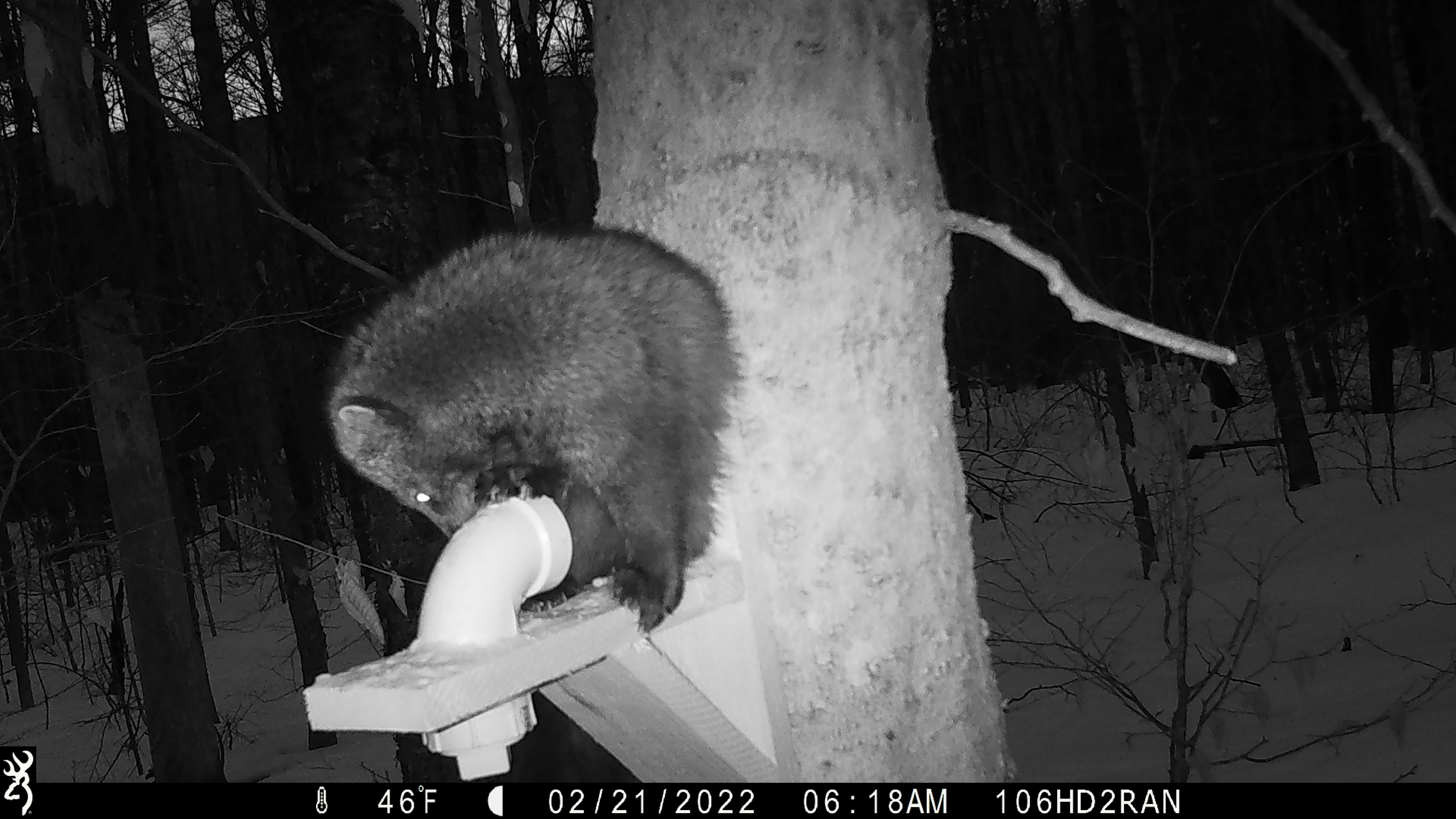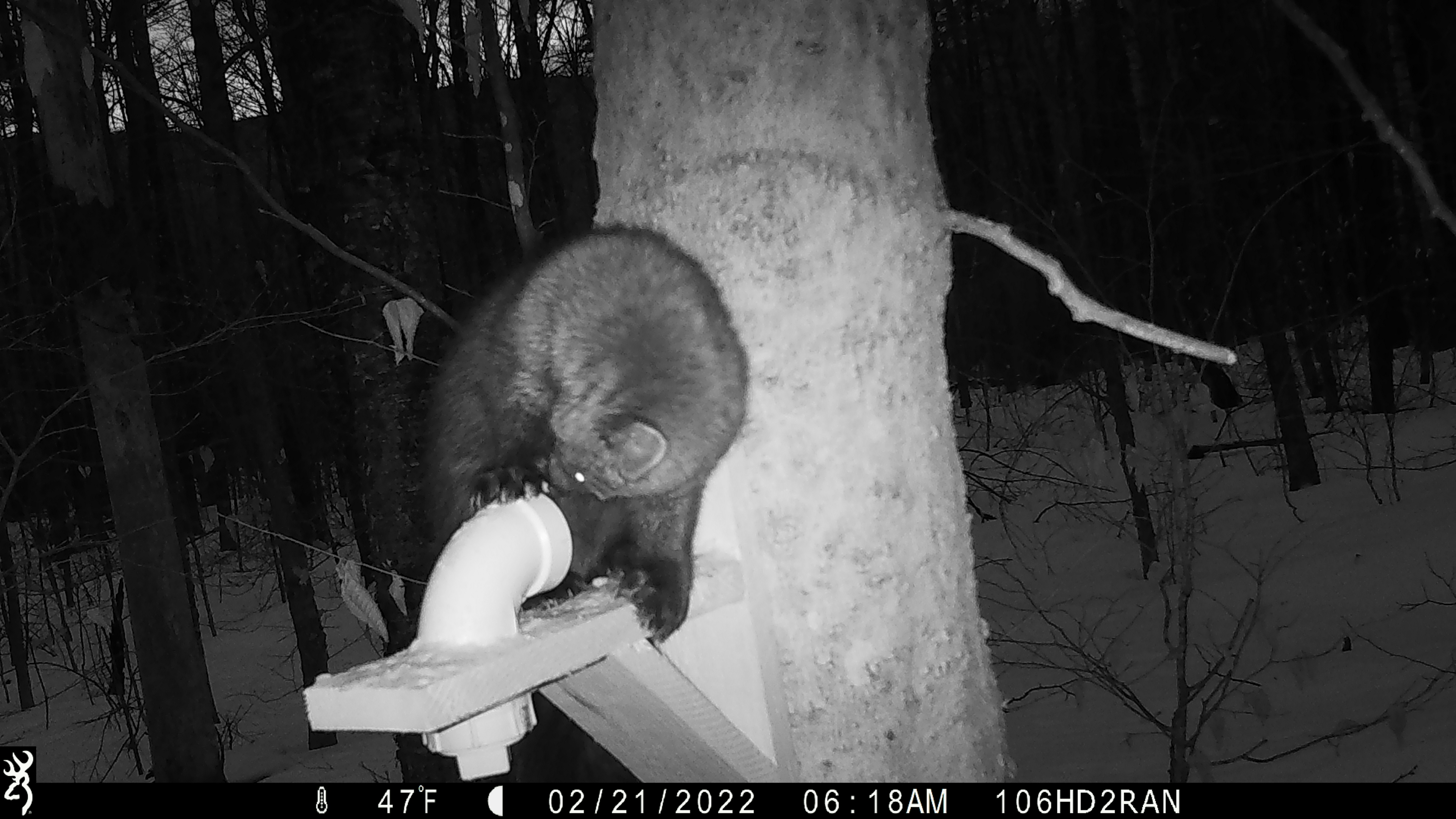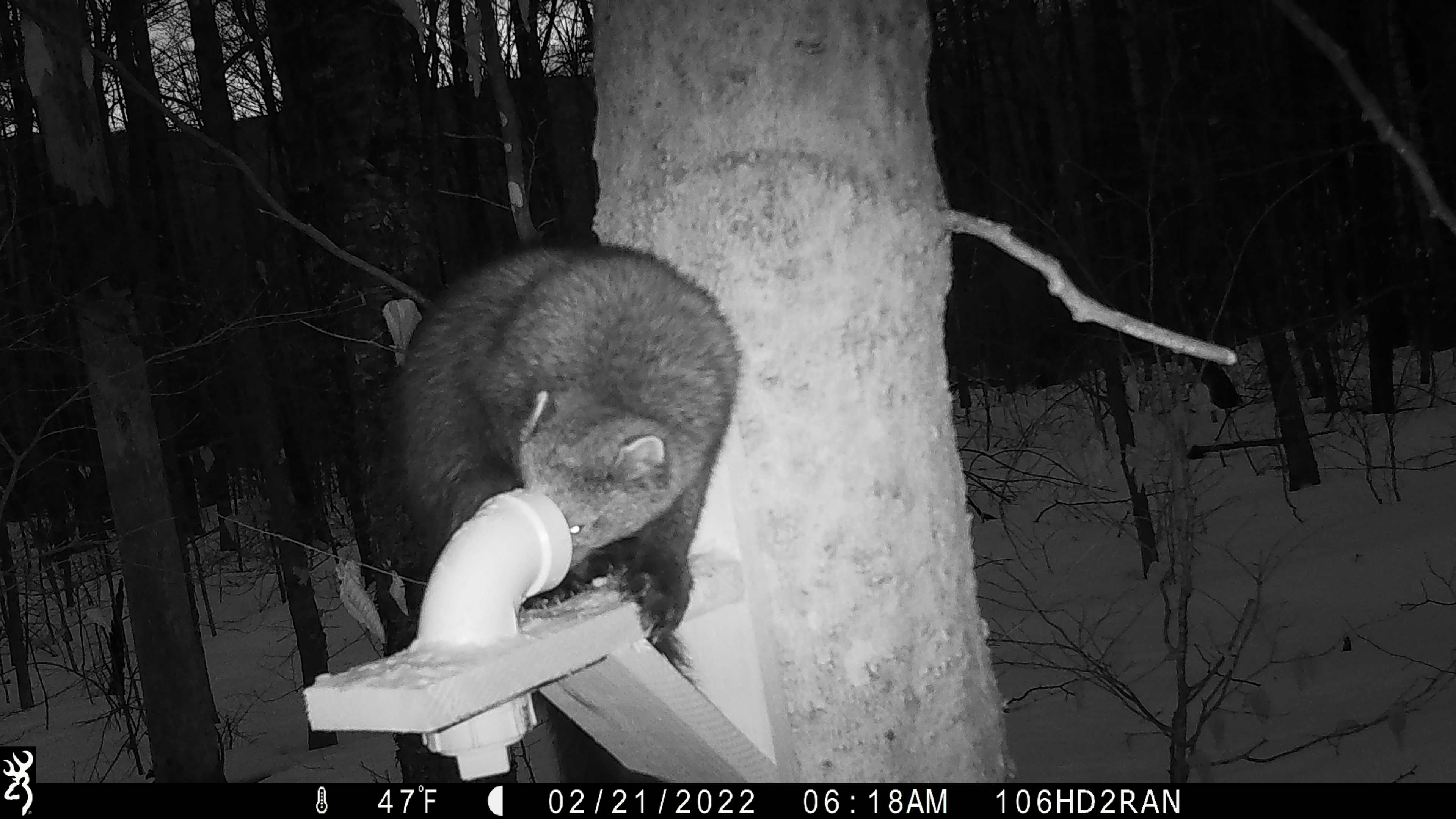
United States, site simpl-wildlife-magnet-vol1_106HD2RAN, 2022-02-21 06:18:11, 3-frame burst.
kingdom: Animalia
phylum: Chordata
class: Mammalia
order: Carnivora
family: Mustelidae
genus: Pekania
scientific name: Pekania pennanti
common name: fisher